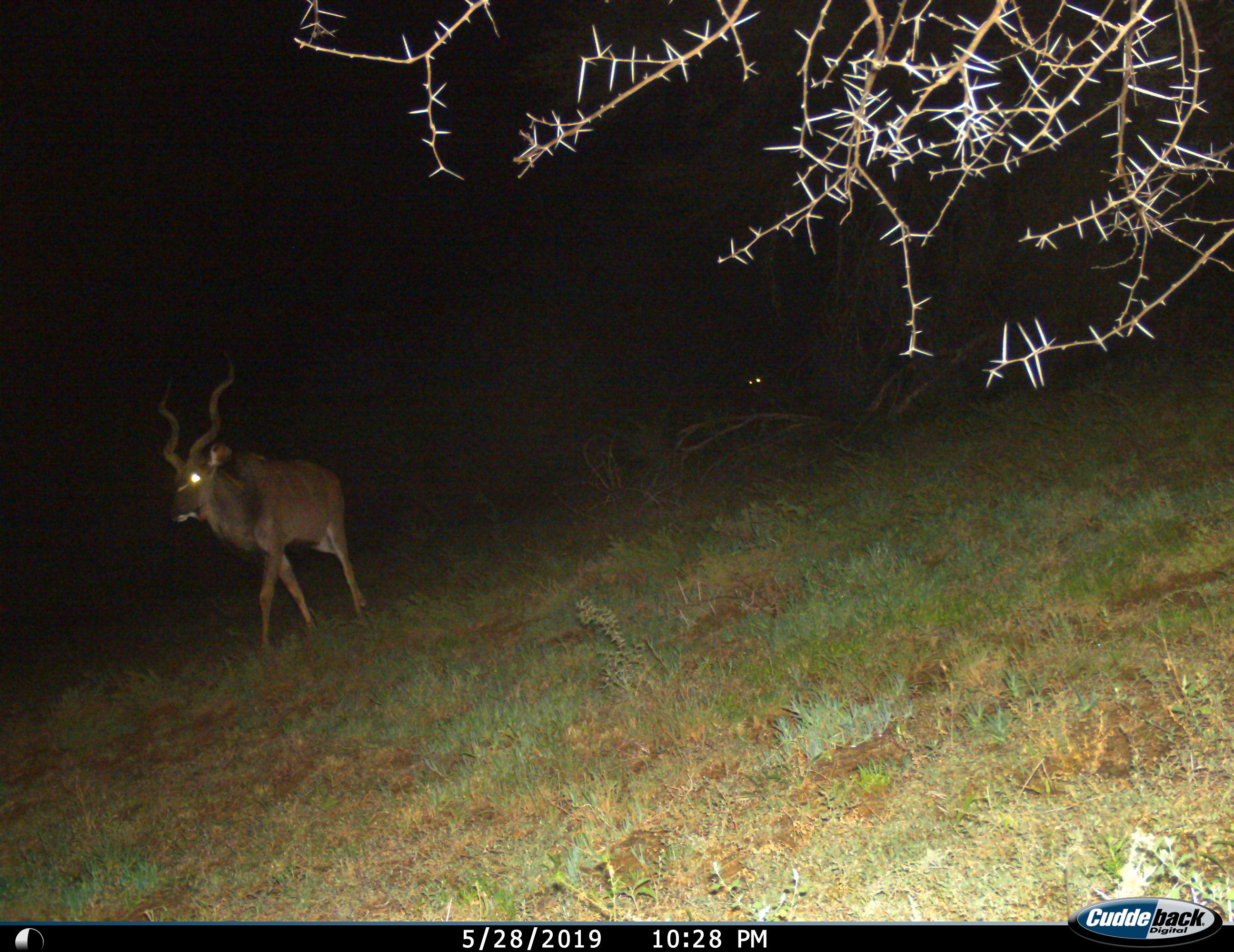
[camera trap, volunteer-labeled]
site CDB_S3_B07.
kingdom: Animalia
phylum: Chordata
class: Mammalia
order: Artiodactyla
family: Bovidae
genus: Tragelaphus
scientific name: Tragelaphus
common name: kudu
Kudu (Tragelaphus), count 1. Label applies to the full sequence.